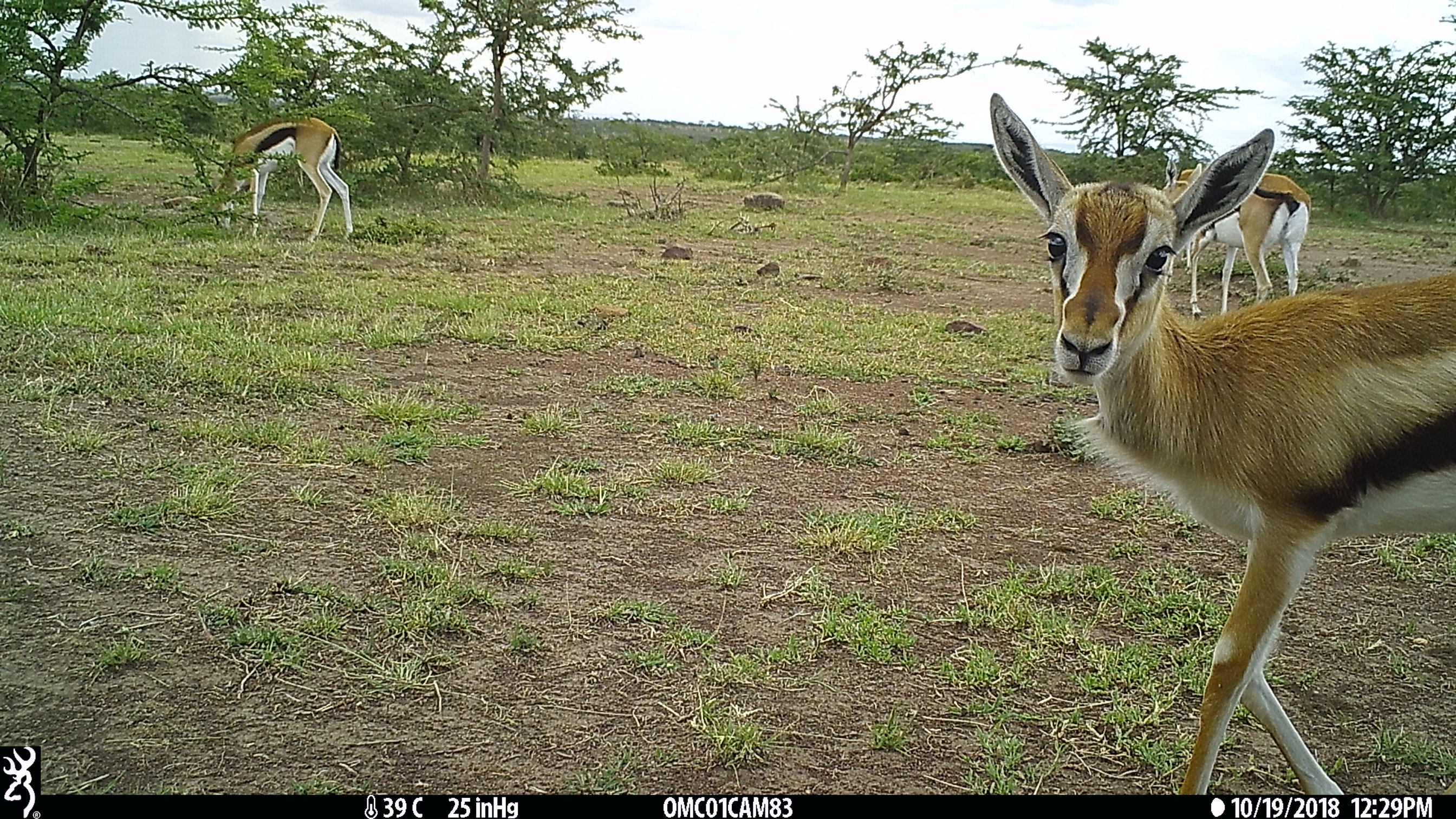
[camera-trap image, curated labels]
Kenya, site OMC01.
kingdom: Animalia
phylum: Chordata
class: Mammalia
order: Artiodactyla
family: Bovidae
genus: Eudorcas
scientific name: Eudorcas thomsonii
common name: thomon's gazelle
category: gazelle thomsons